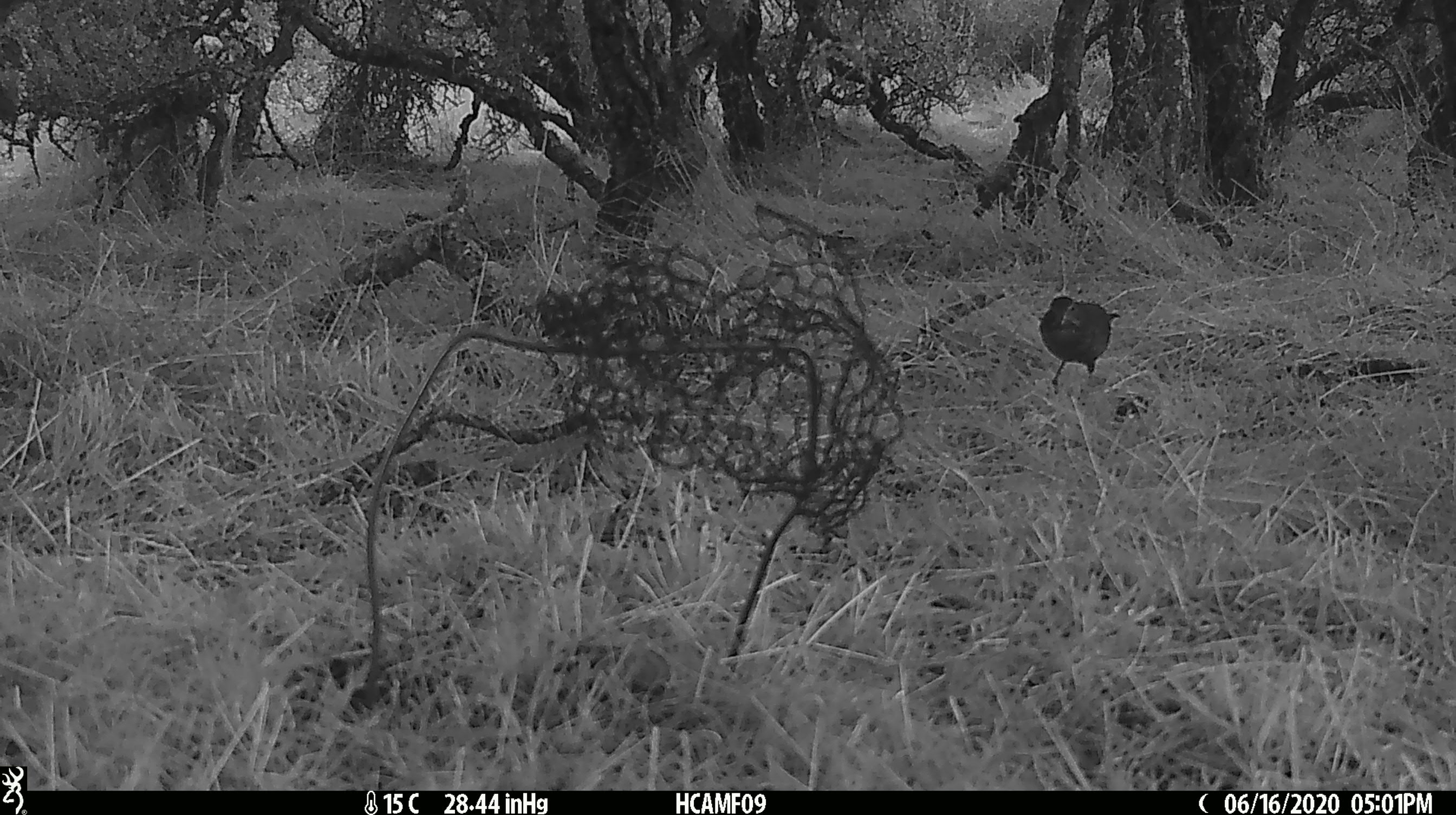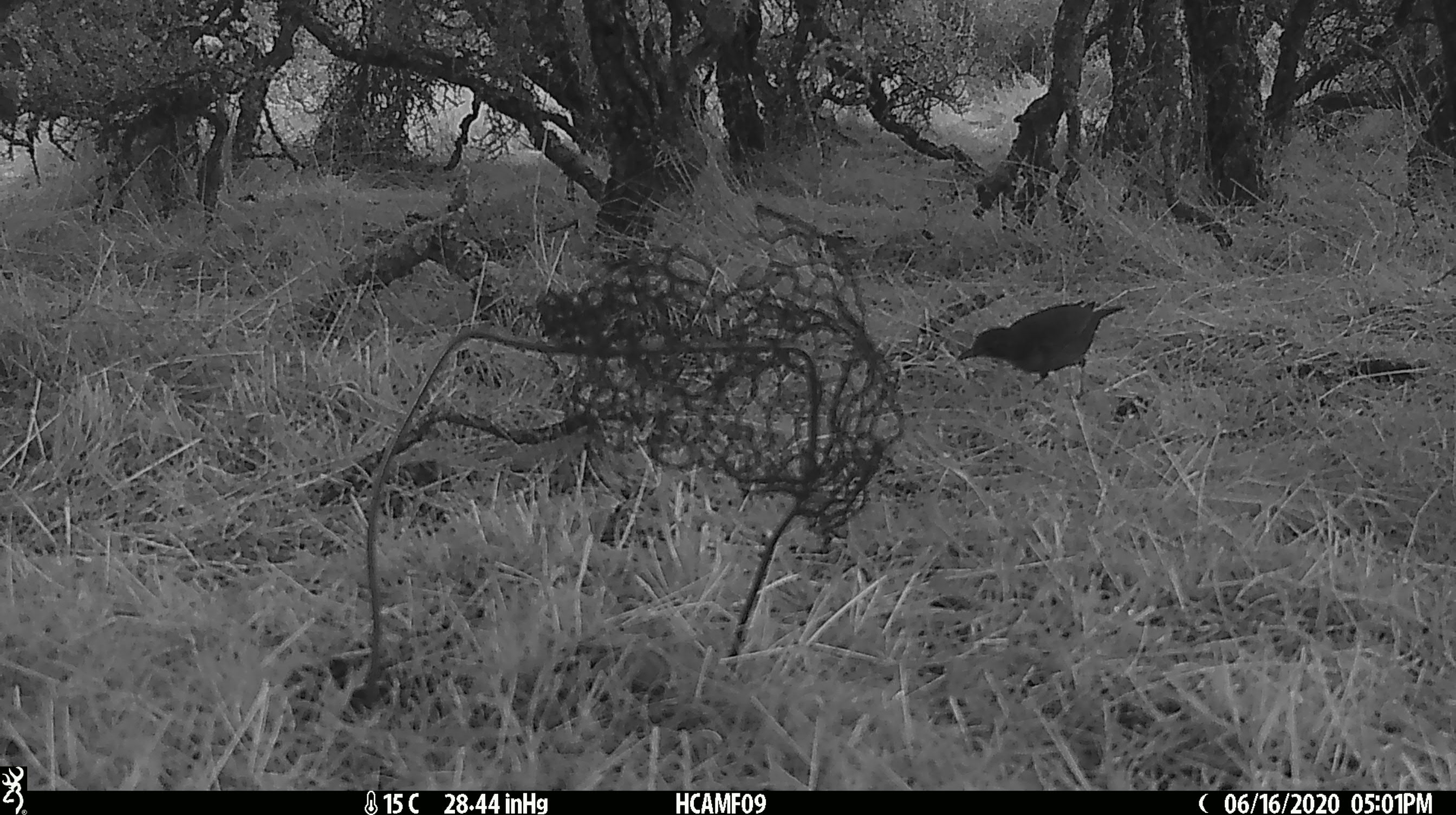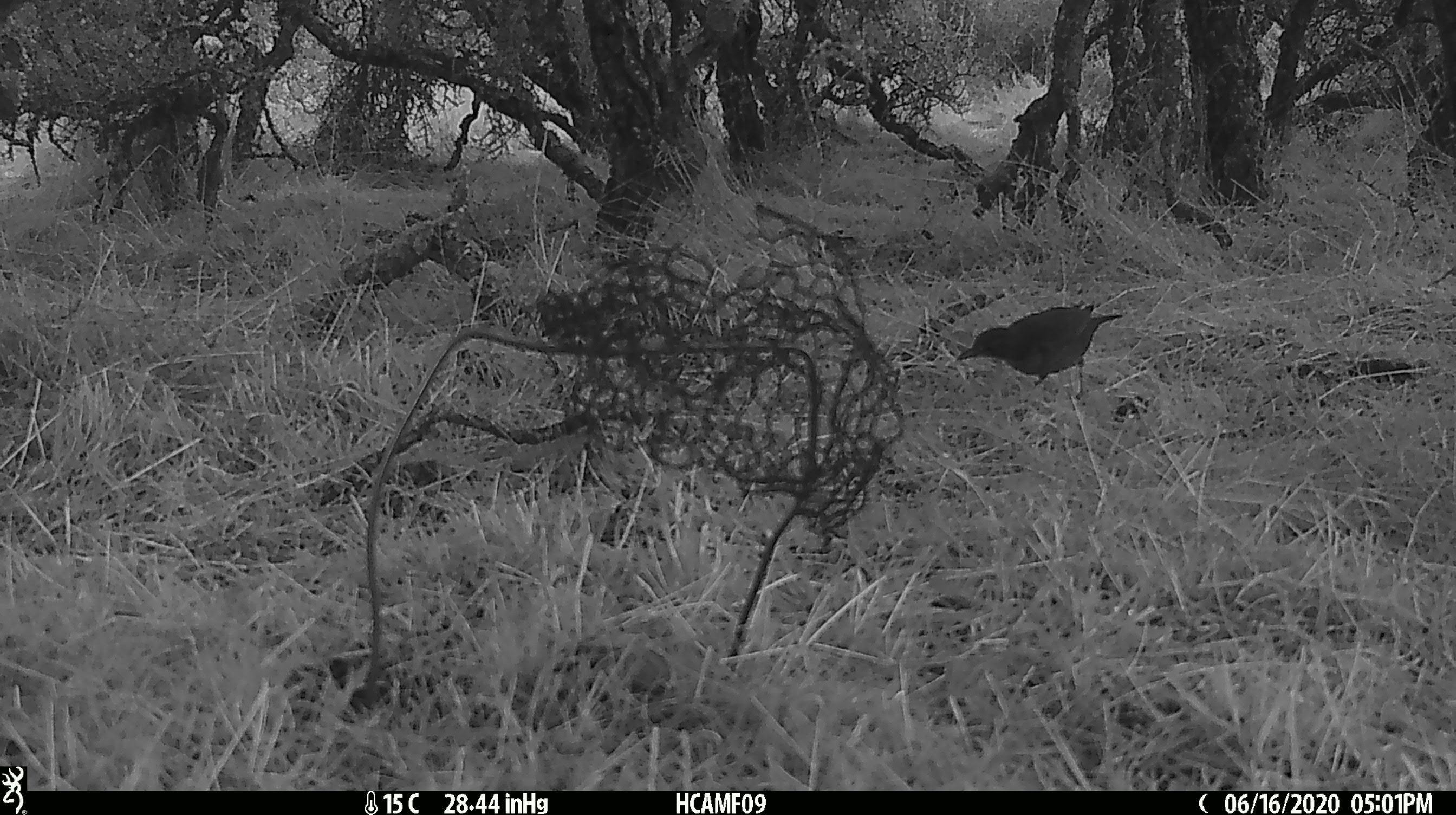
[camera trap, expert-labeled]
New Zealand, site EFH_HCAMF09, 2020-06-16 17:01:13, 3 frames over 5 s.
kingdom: Animalia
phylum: Chordata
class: Aves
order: Passeriformes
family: Turdidae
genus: Turdus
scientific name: Turdus philomelos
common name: song thrush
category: thrush